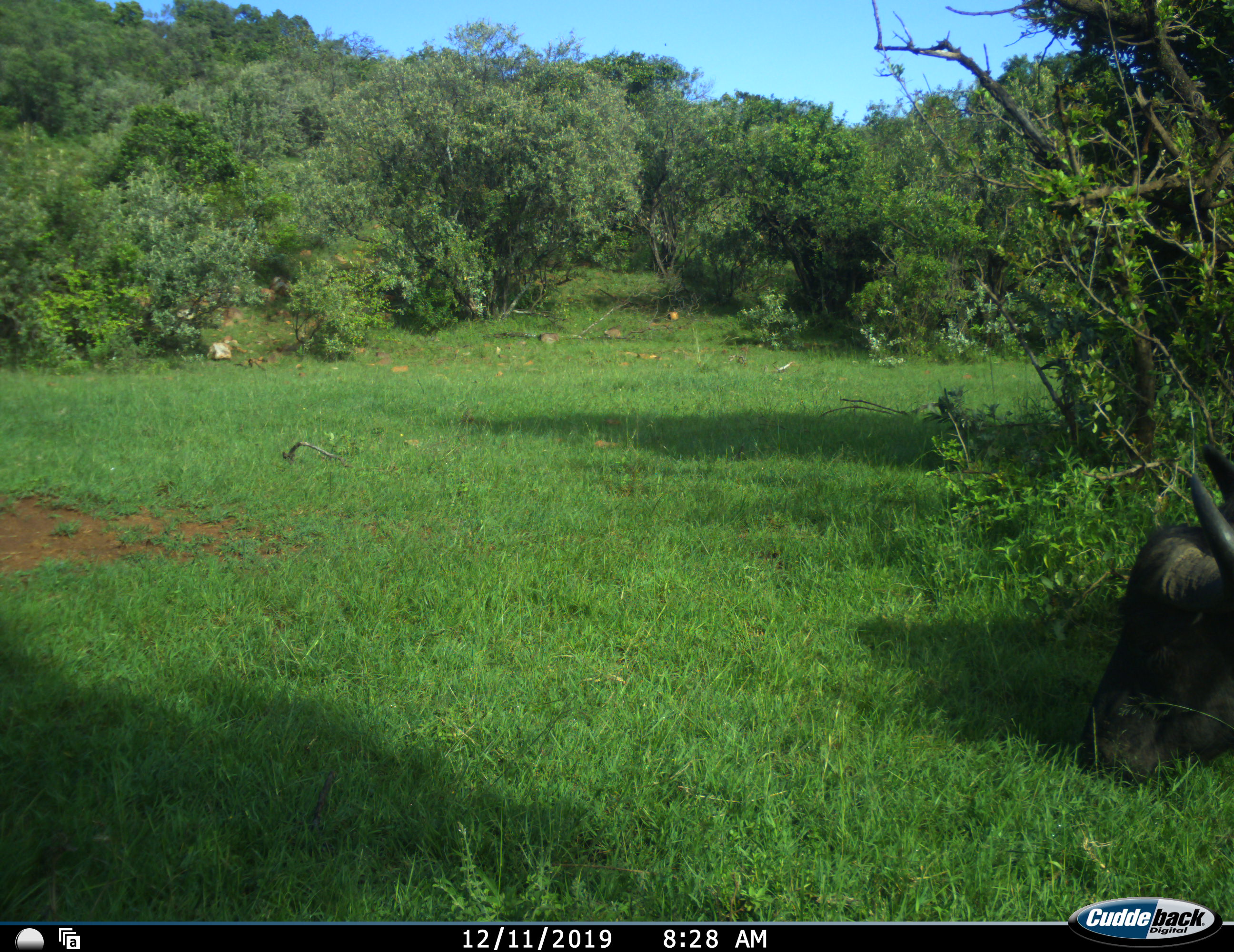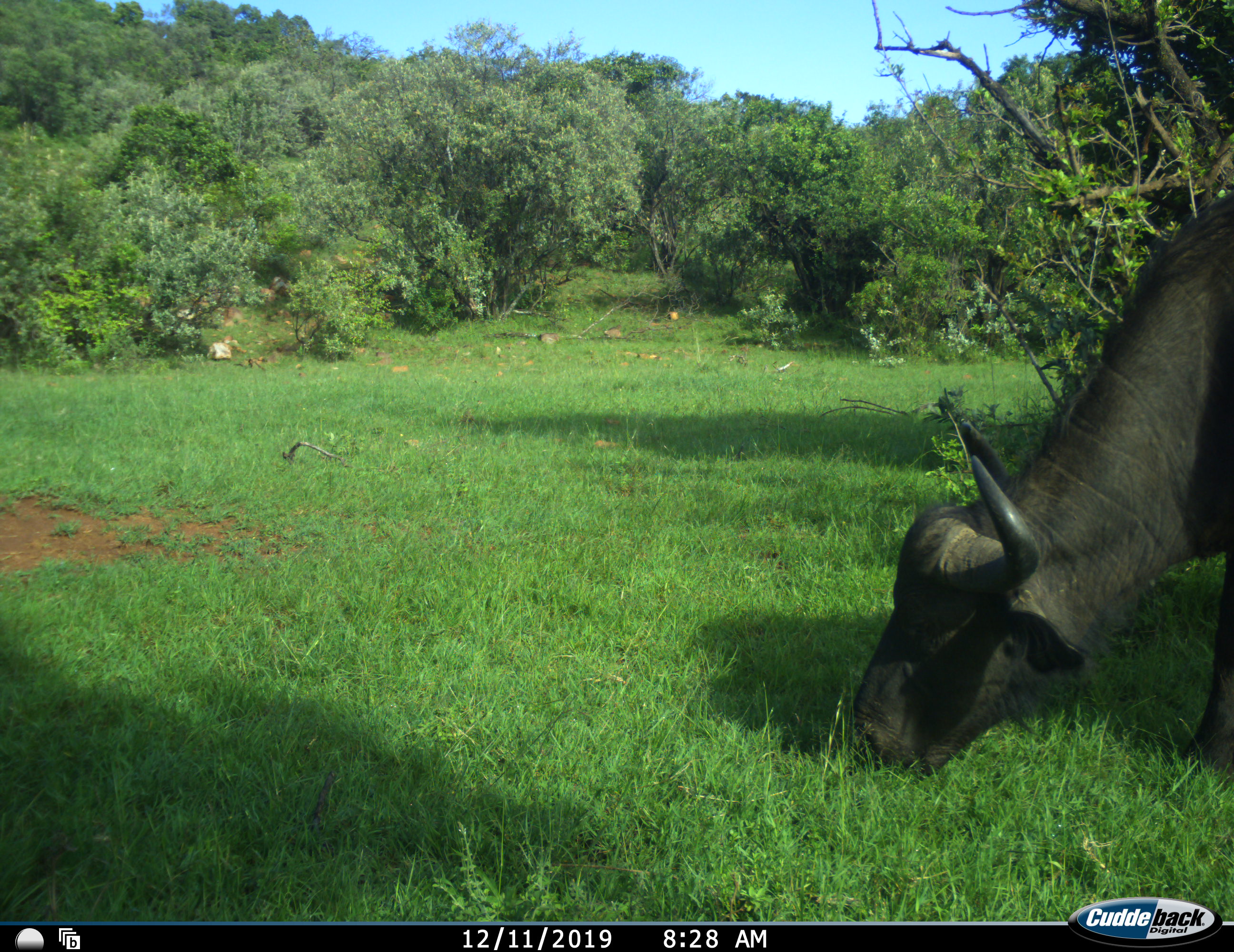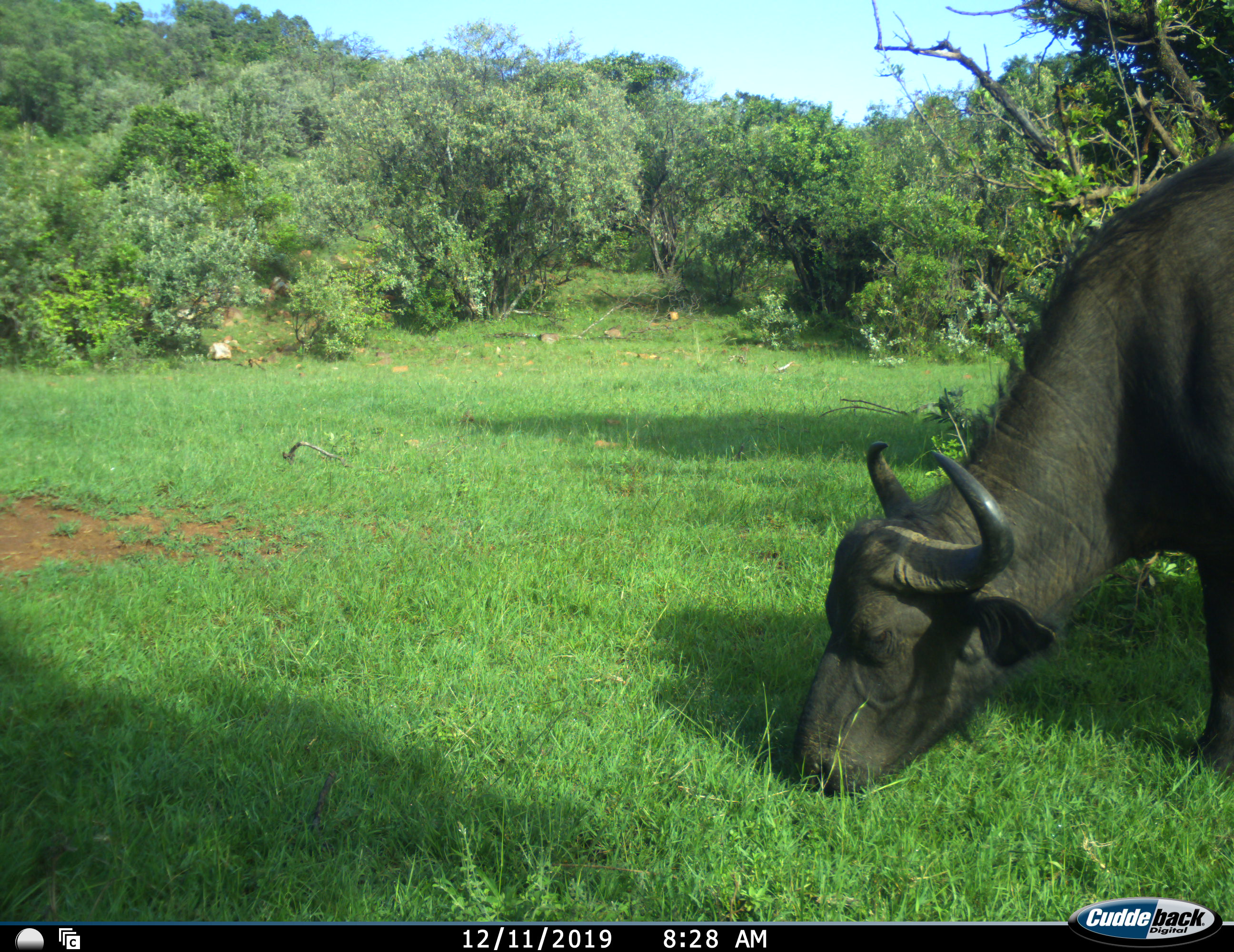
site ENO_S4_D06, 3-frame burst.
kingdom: Animalia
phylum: Chordata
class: Mammalia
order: Artiodactyla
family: Bovidae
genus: Syncerus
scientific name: Syncerus caffer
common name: african buffalo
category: buffalo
Buffalo (african buffalo) (Syncerus caffer), count 1. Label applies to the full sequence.